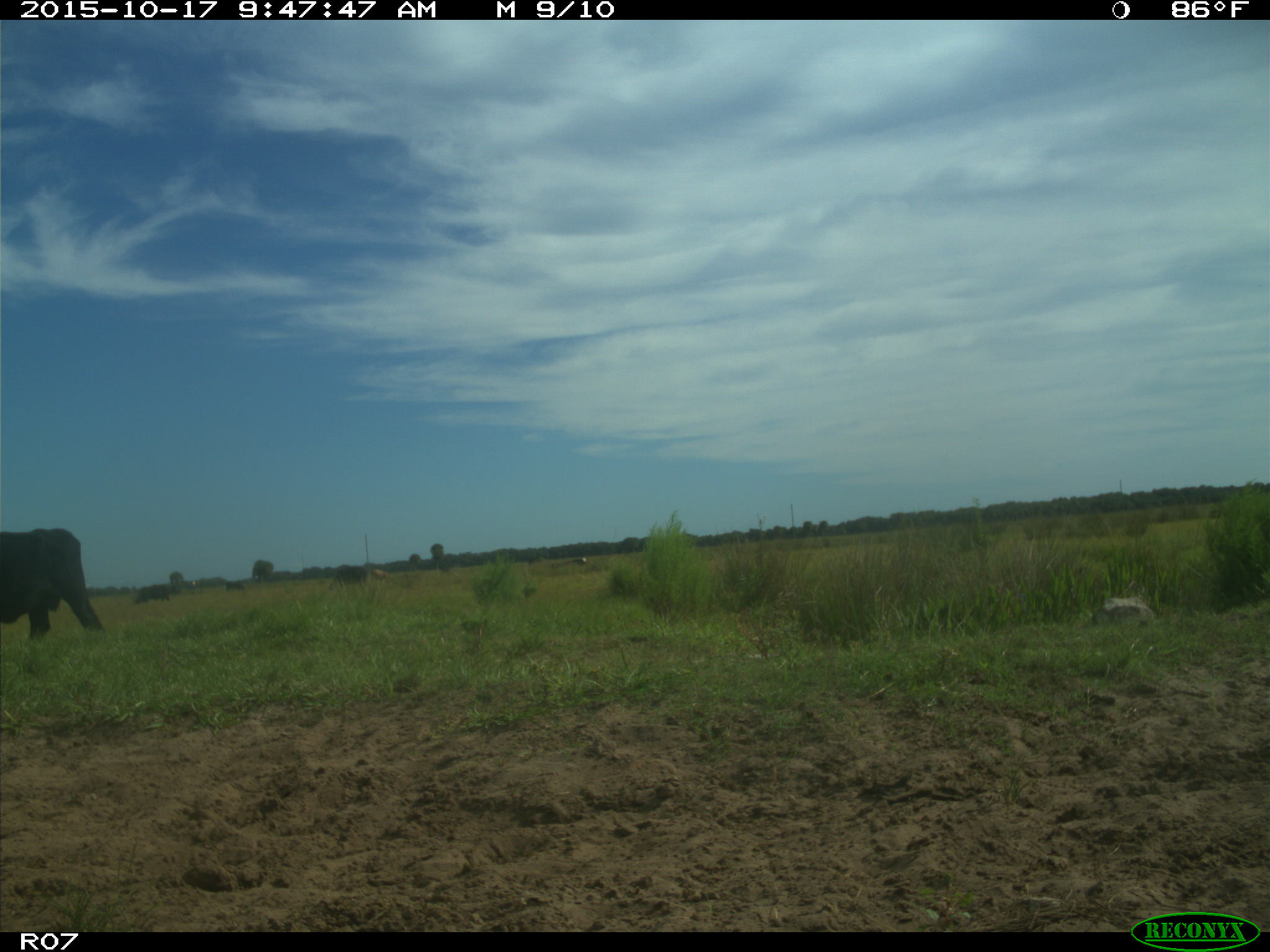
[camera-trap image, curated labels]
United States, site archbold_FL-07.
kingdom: Animalia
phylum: Chordata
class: Mammalia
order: Artiodactyla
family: Bovidae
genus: Bos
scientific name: Bos taurus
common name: domestic cow